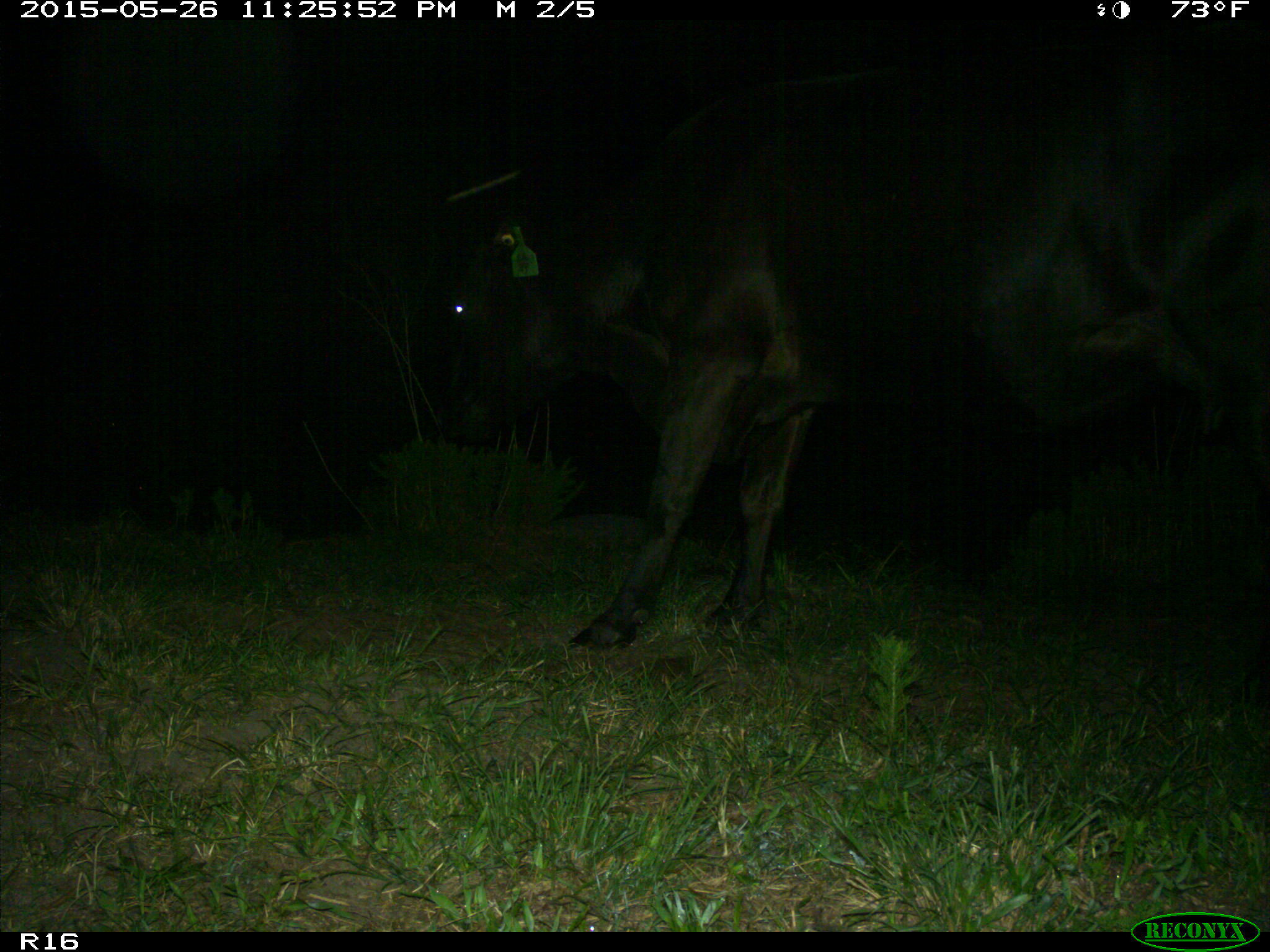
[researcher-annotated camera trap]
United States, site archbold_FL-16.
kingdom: Animalia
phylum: Chordata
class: Mammalia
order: Artiodactyla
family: Bovidae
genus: Bos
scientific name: Bos taurus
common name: domestic cow